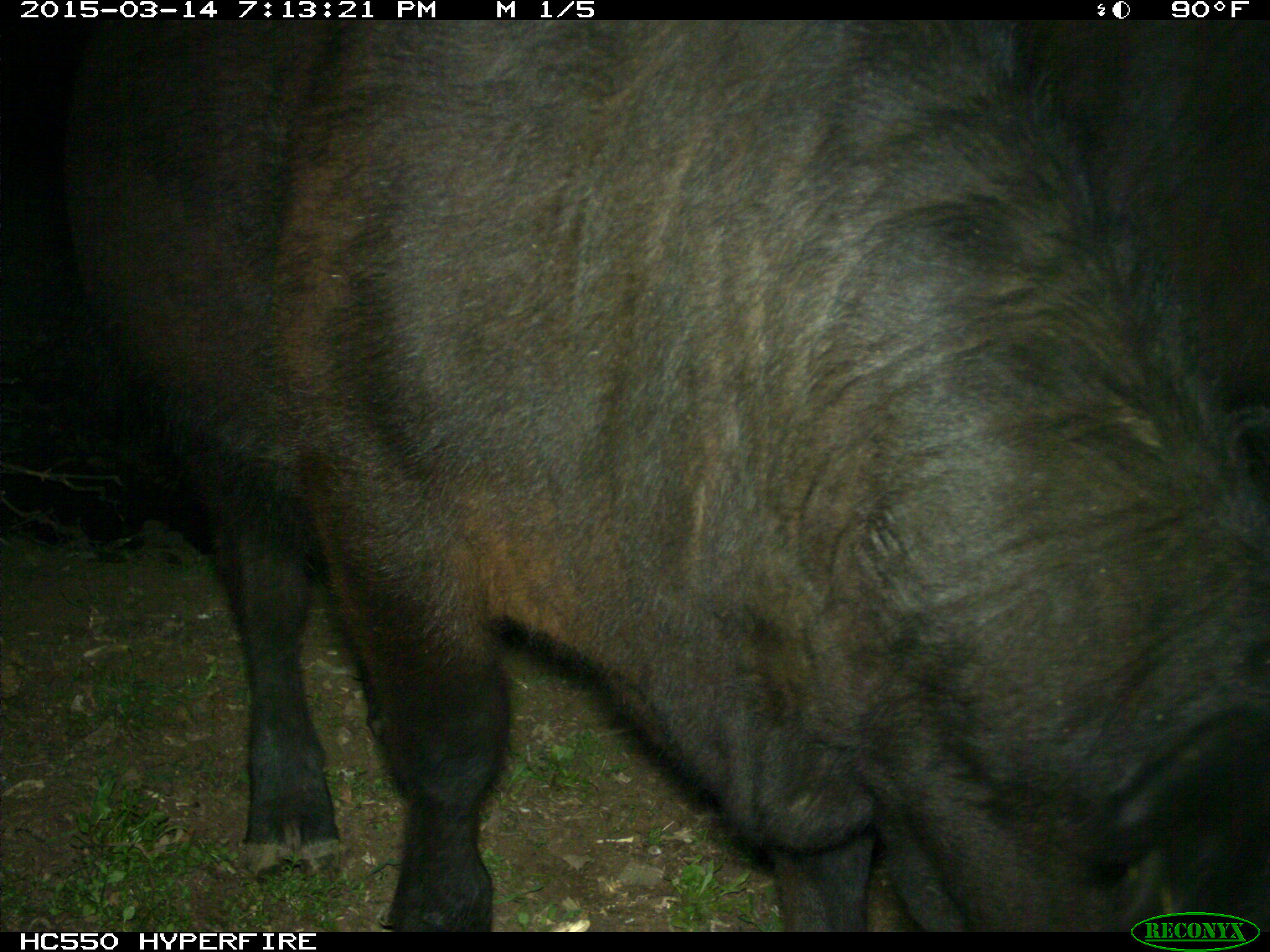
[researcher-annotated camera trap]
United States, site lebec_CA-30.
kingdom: Animalia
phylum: Chordata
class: Mammalia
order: Artiodactyla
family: Bovidae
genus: Bos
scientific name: Bos taurus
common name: domestic cow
Bos taurus (domestic cow).